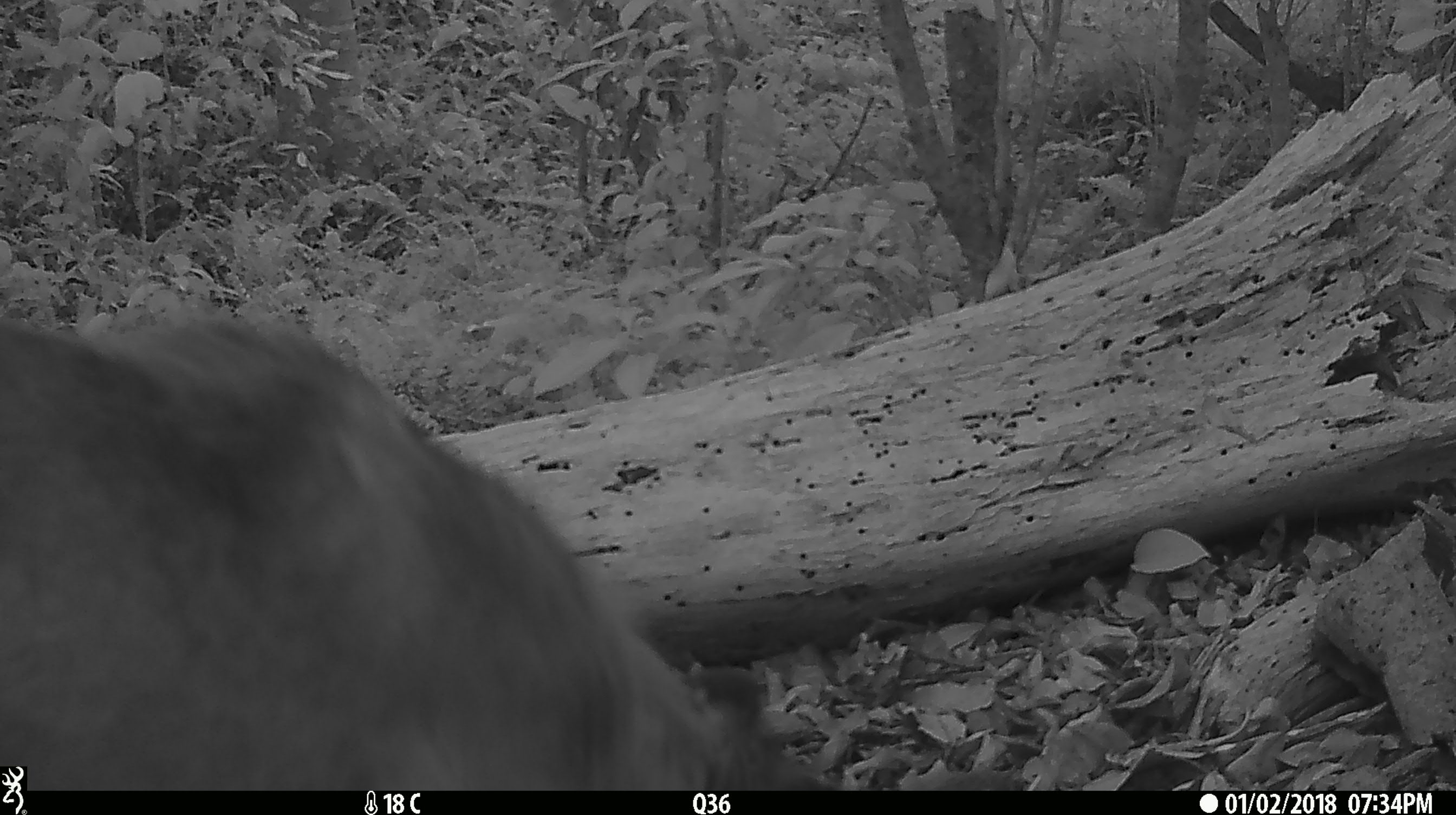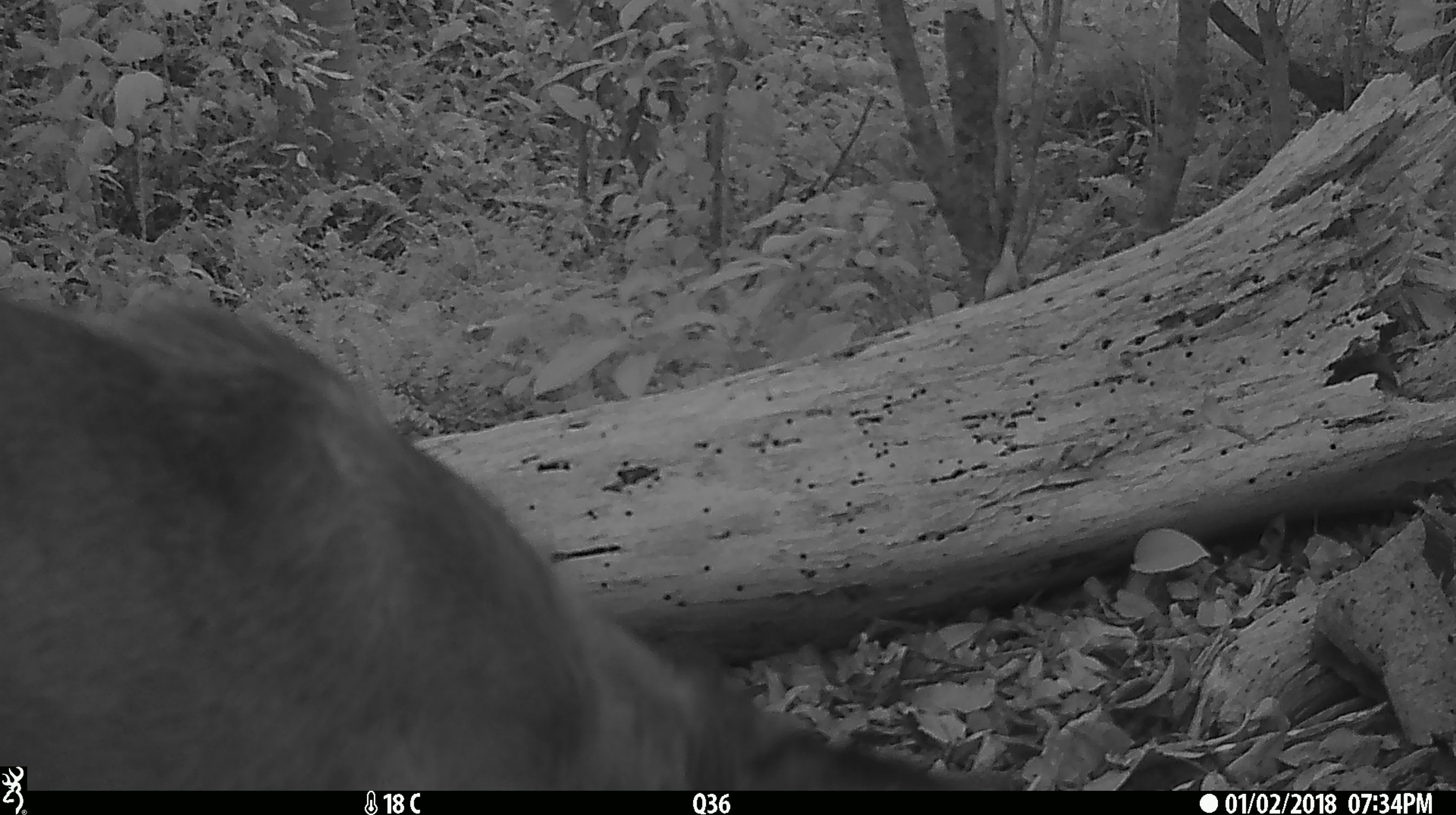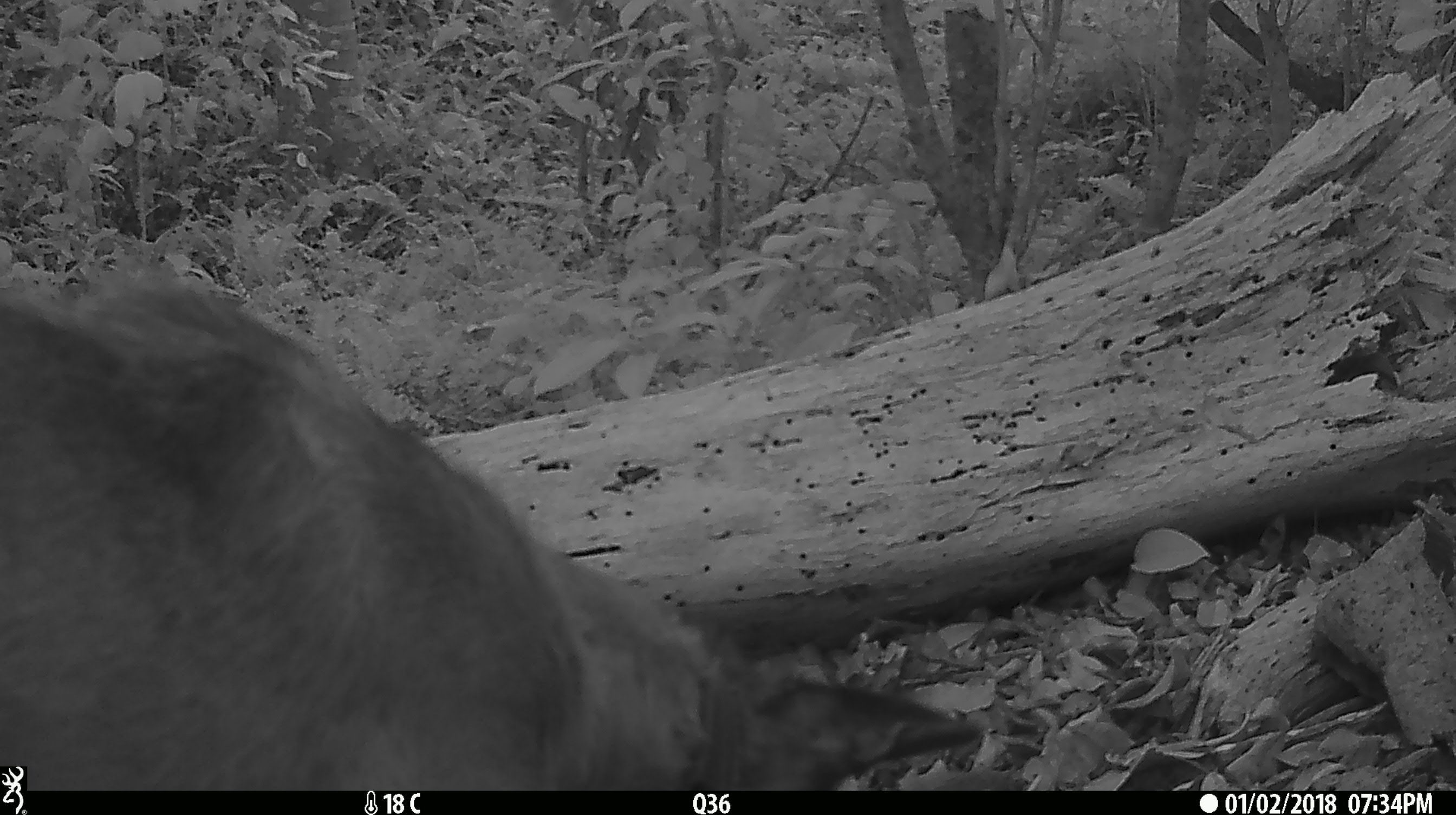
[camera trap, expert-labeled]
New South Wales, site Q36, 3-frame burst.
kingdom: Animalia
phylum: Chordata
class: Mammalia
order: Carnivora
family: Canidae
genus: Canis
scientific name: Canis familiaris dingo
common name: dingo